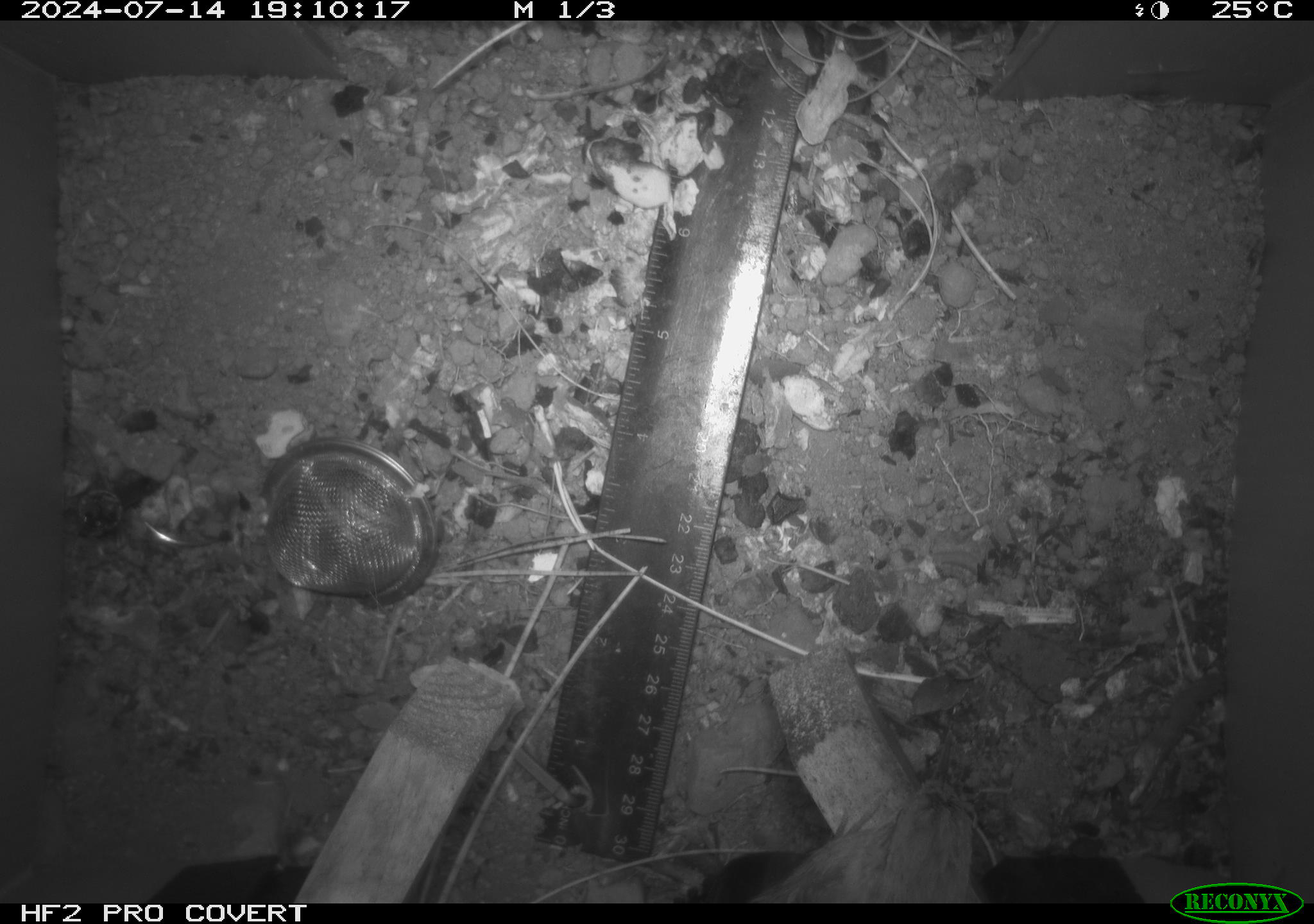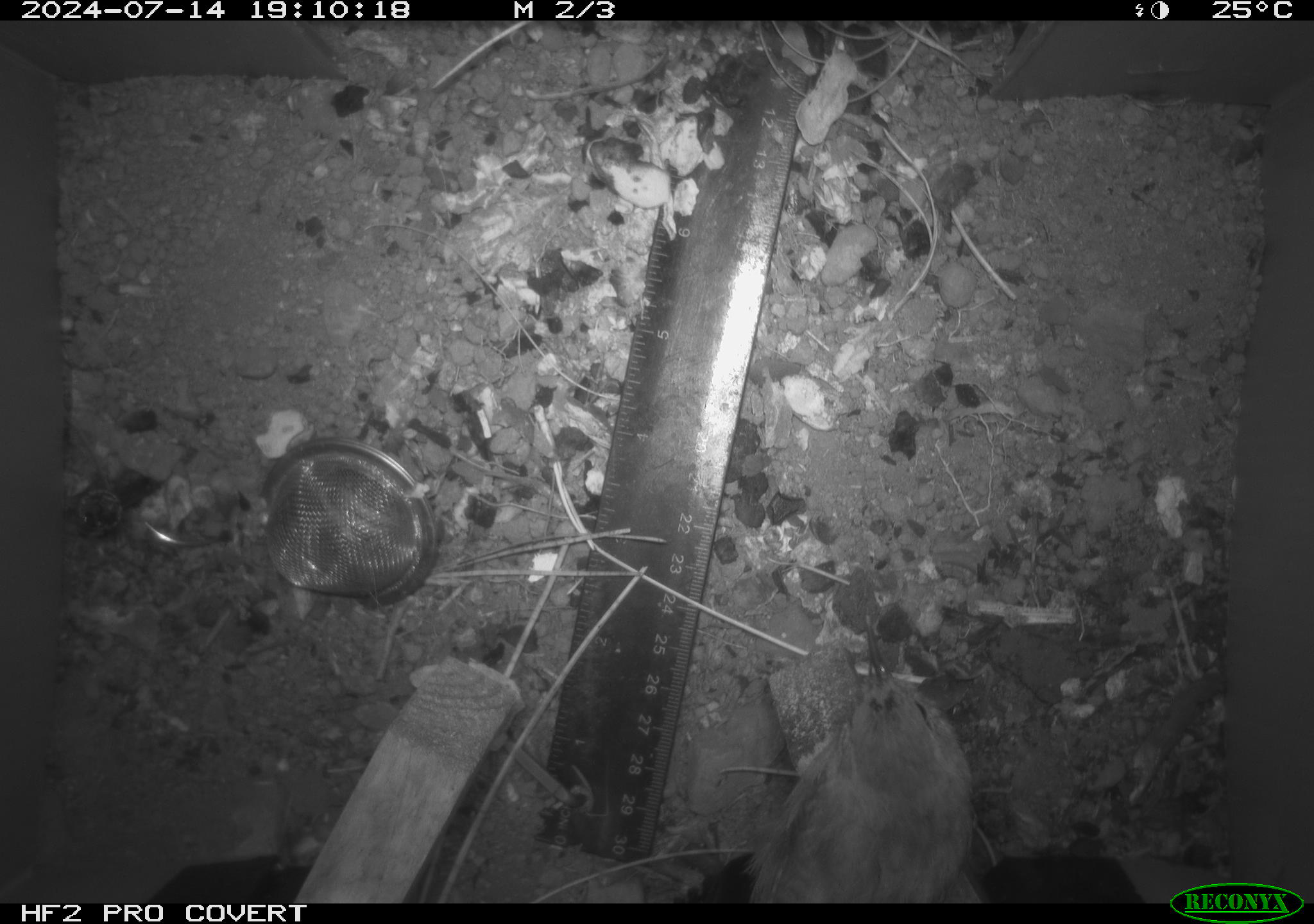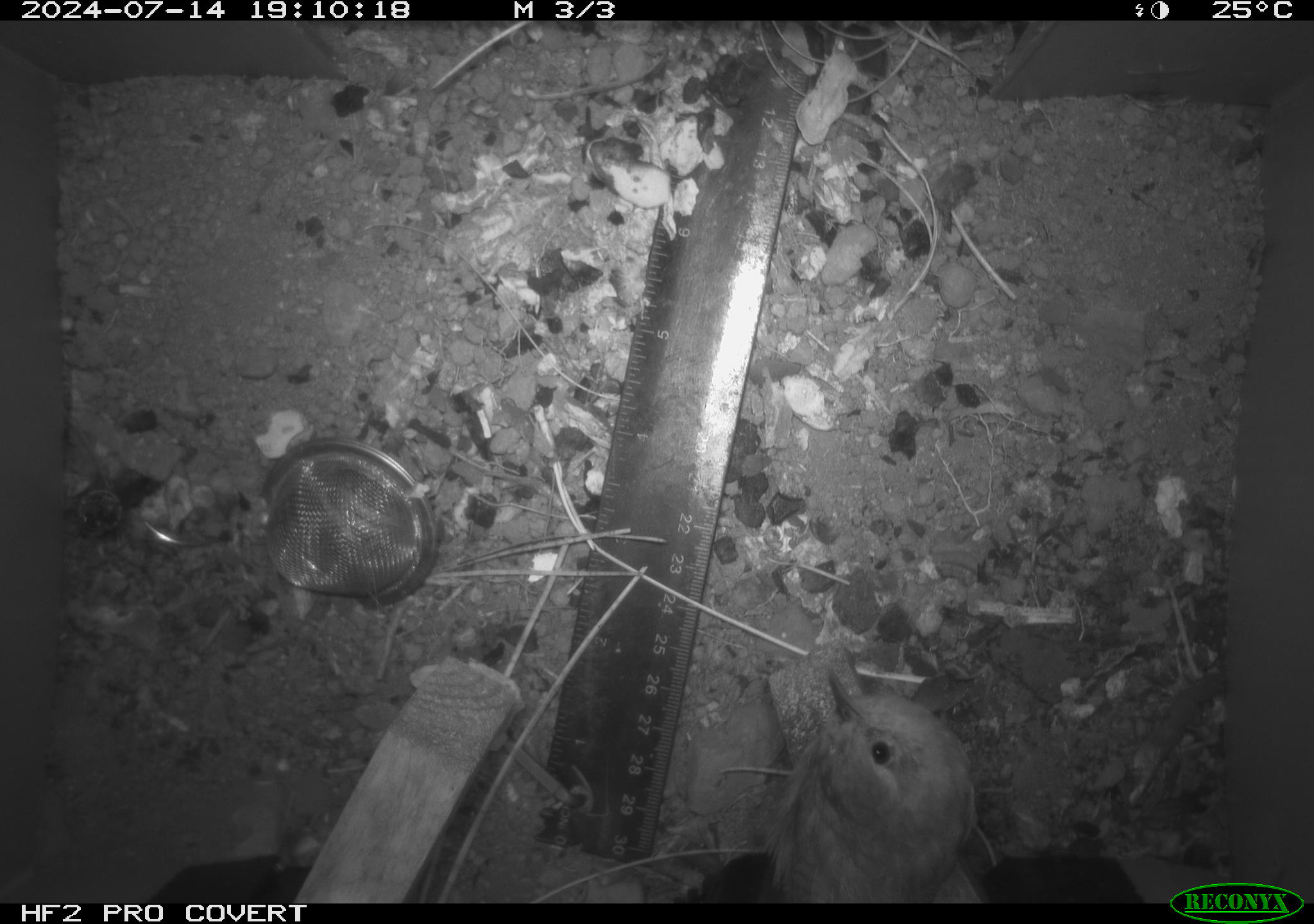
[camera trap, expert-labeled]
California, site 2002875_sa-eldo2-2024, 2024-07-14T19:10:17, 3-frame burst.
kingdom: Animalia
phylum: Chordata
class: Aves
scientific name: Aves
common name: bird